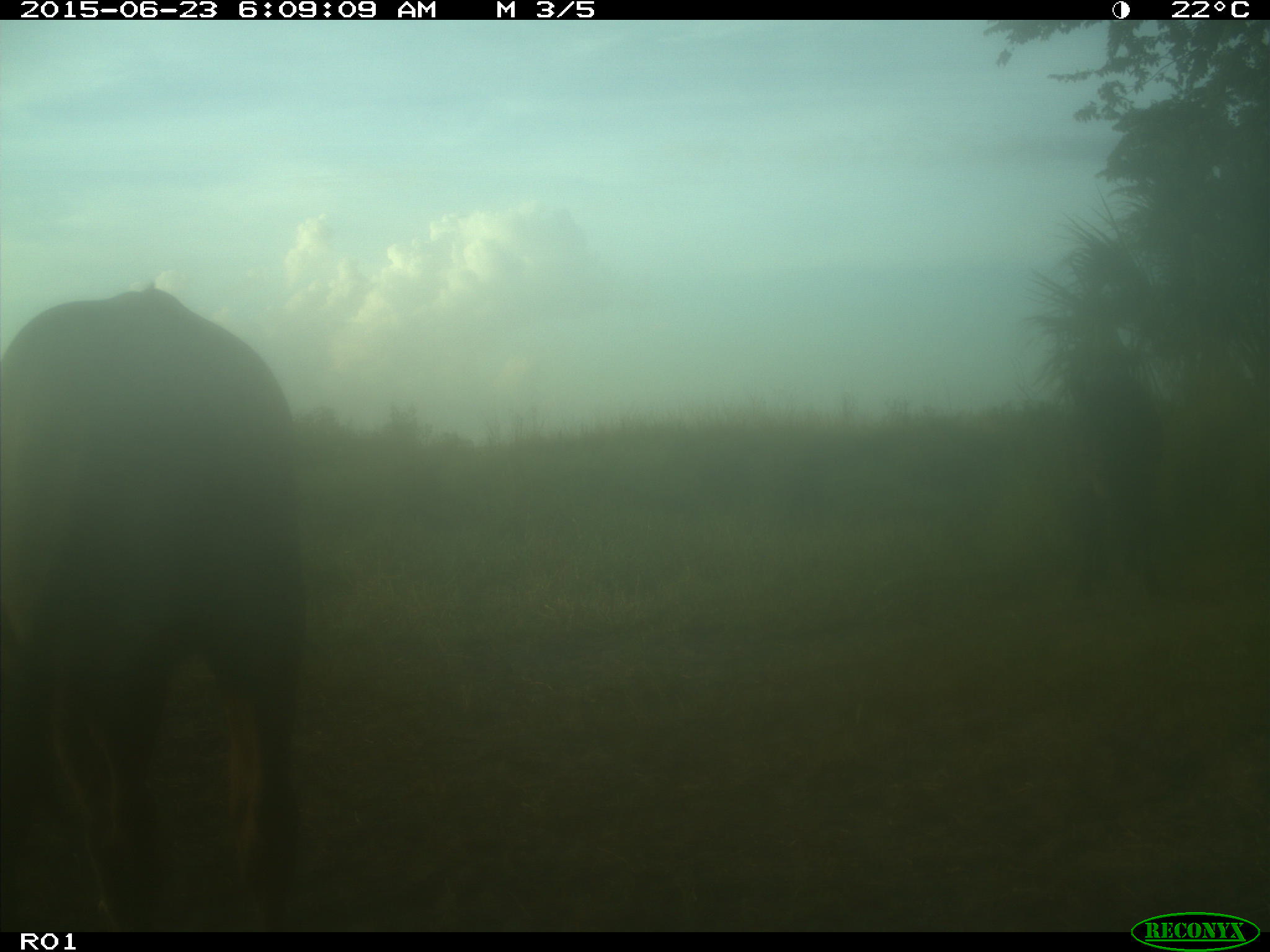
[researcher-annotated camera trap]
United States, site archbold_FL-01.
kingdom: Animalia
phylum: Chordata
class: Mammalia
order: Artiodactyla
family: Bovidae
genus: Bos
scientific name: Bos taurus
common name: domestic cow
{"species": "Bos taurus (domestic cow)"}